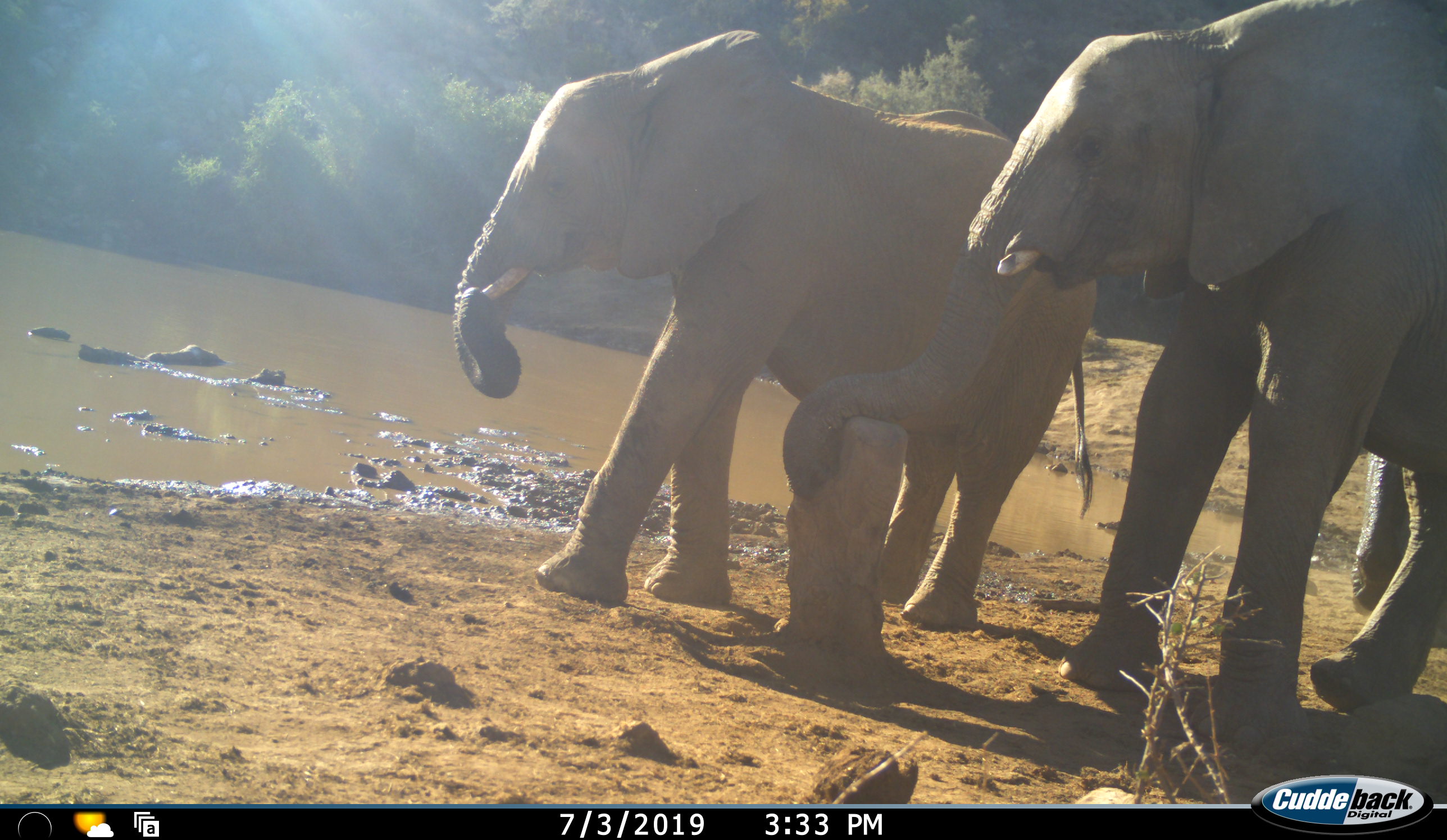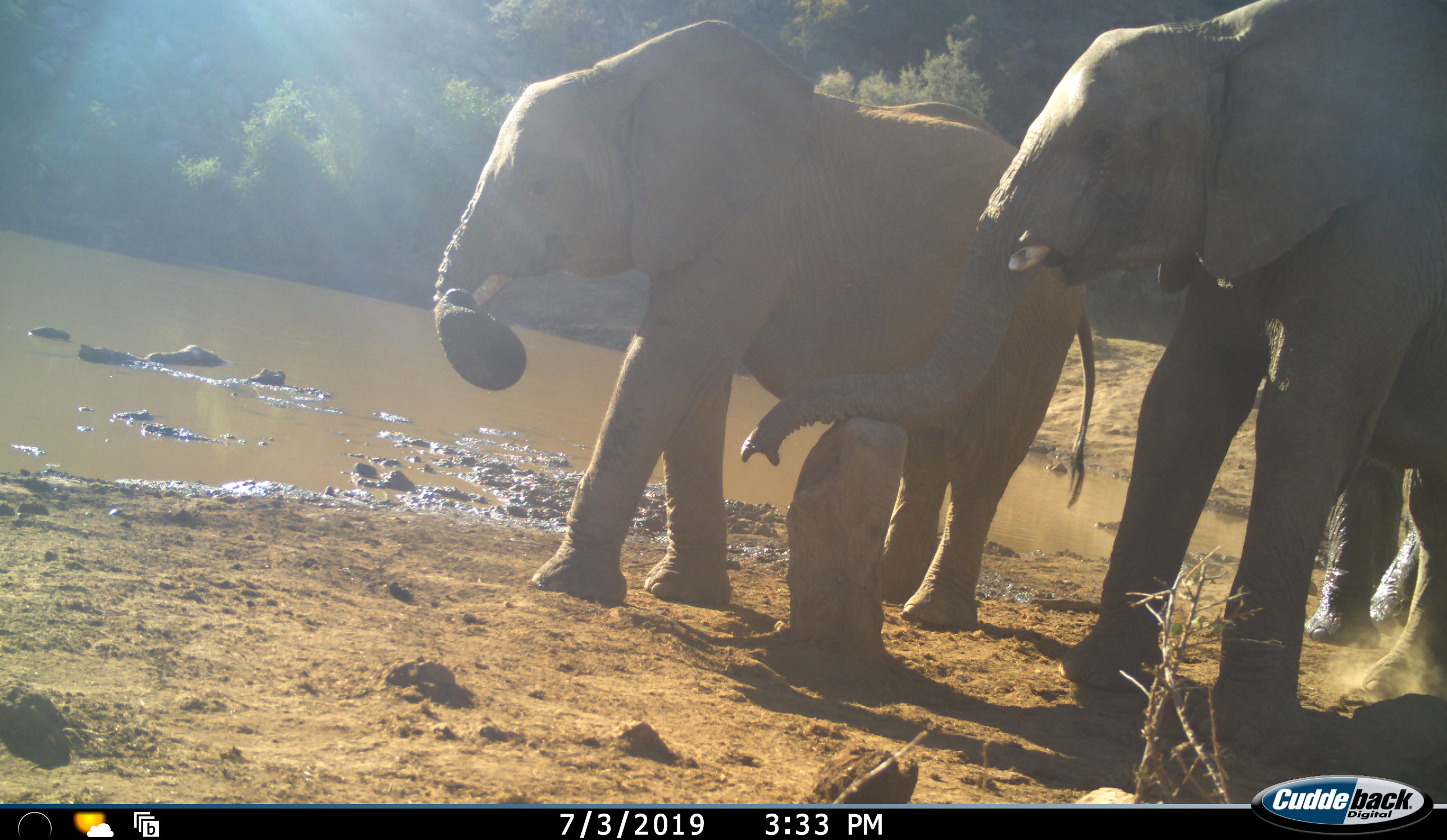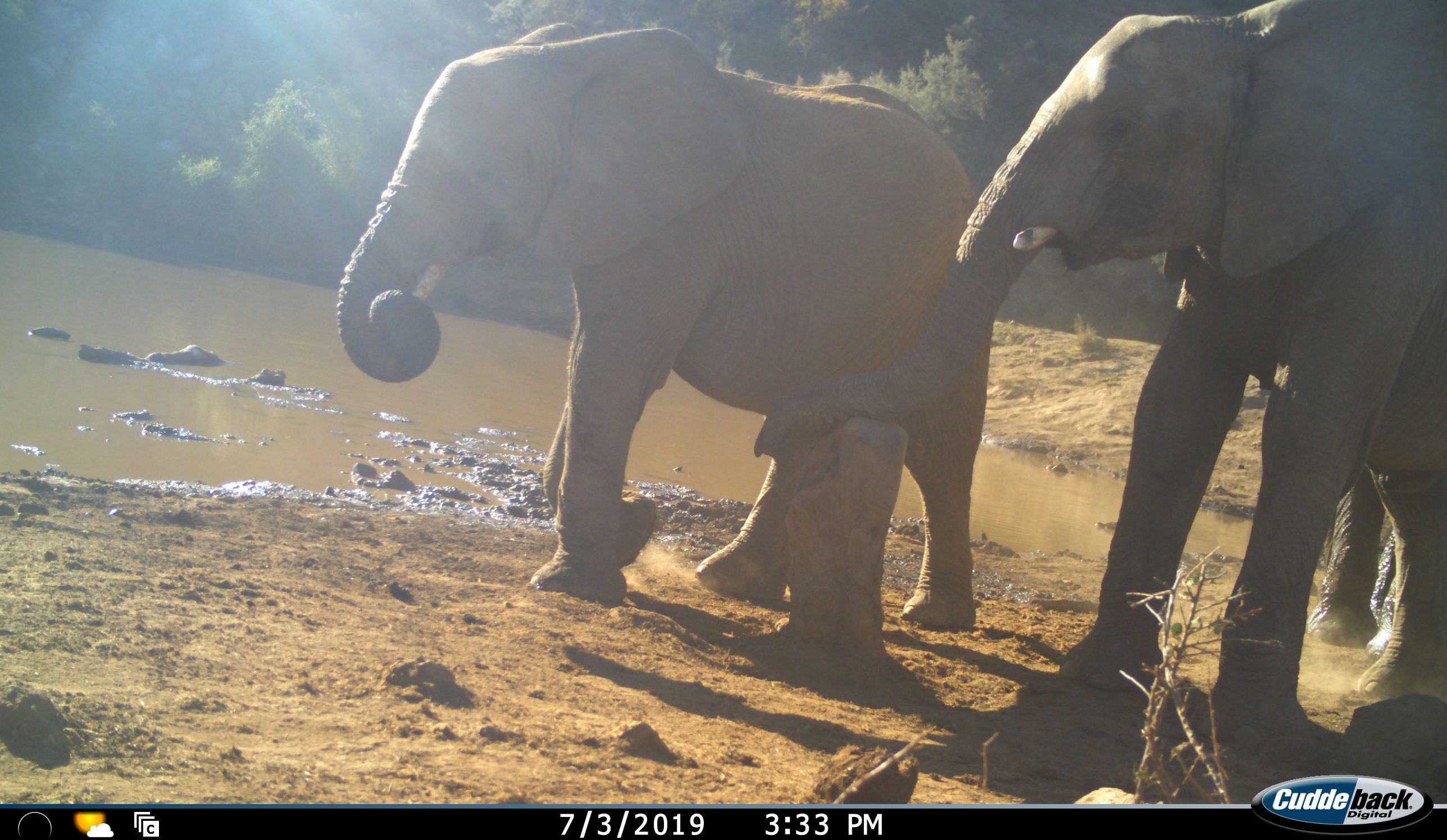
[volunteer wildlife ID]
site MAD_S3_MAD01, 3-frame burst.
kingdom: Animalia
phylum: Chordata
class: Mammalia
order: Proboscidea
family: Elephantidae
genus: Loxodonta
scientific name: Loxodonta africana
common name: african bush elephant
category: elephant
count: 3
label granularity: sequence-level